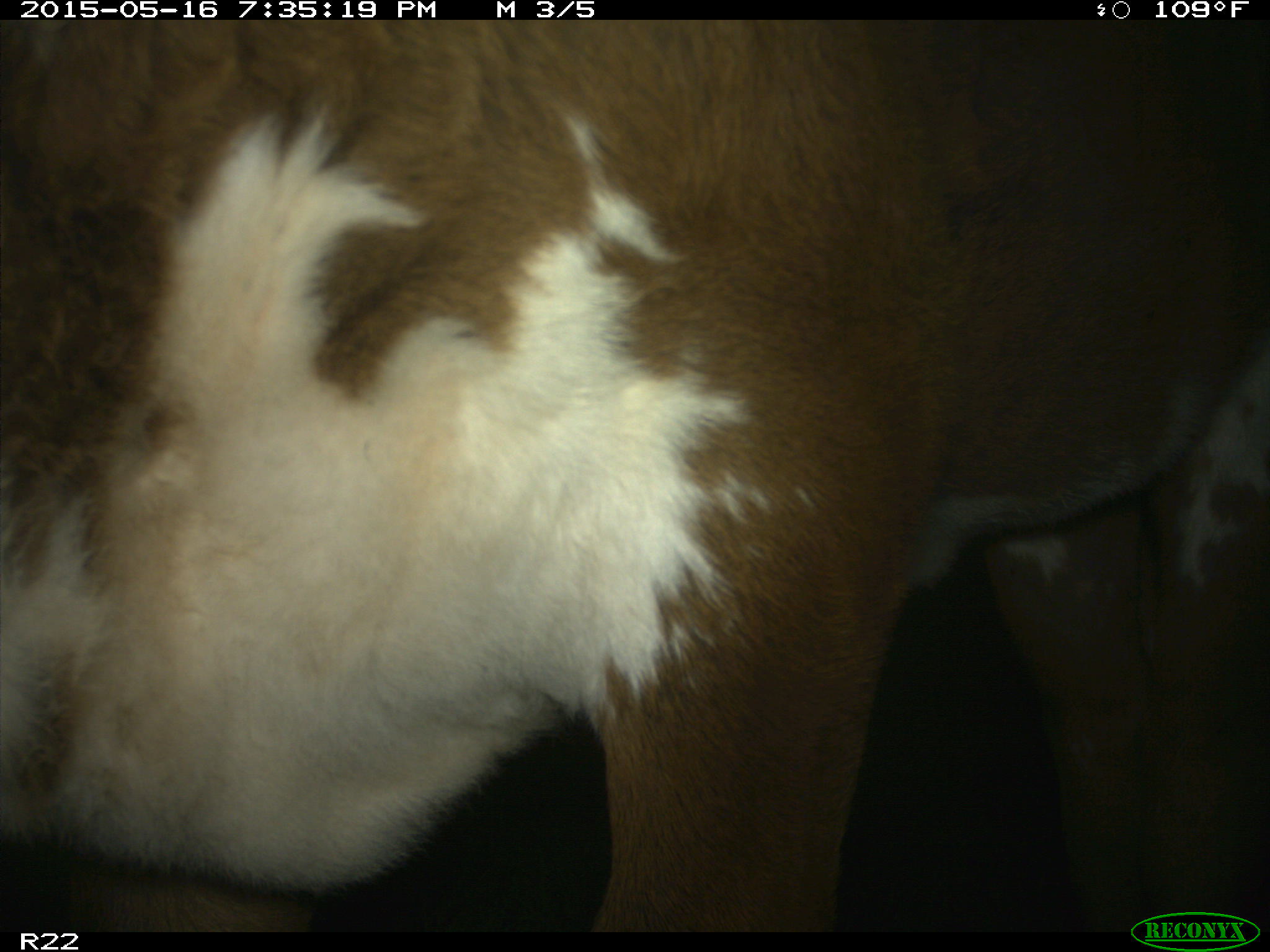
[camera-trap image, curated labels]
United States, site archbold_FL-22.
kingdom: Animalia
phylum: Chordata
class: Mammalia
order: Artiodactyla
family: Bovidae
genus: Bos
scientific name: Bos taurus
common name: domestic cow